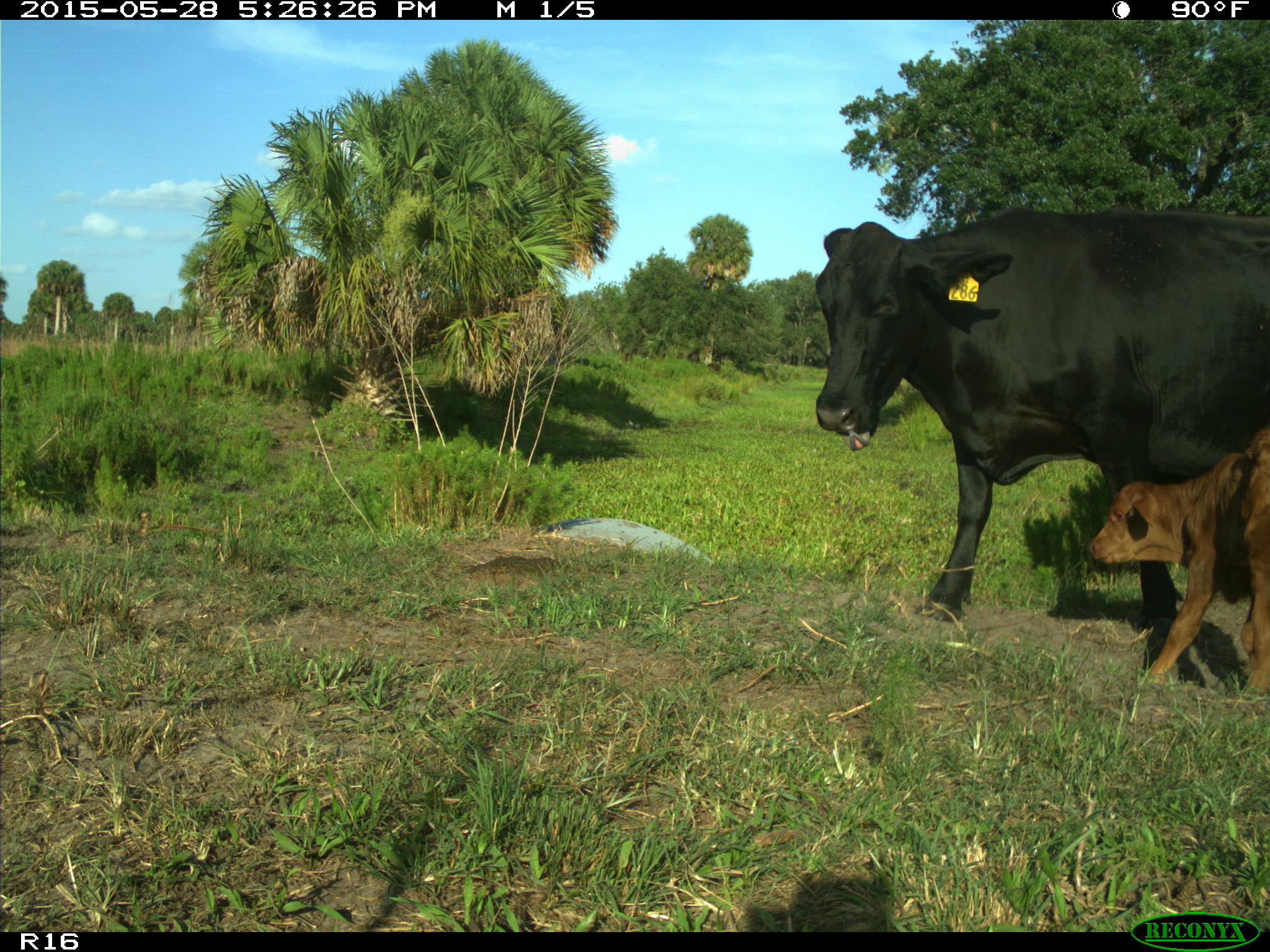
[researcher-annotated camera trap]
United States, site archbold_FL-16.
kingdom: Animalia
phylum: Chordata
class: Mammalia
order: Artiodactyla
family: Bovidae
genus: Bos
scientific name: Bos taurus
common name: domestic cow